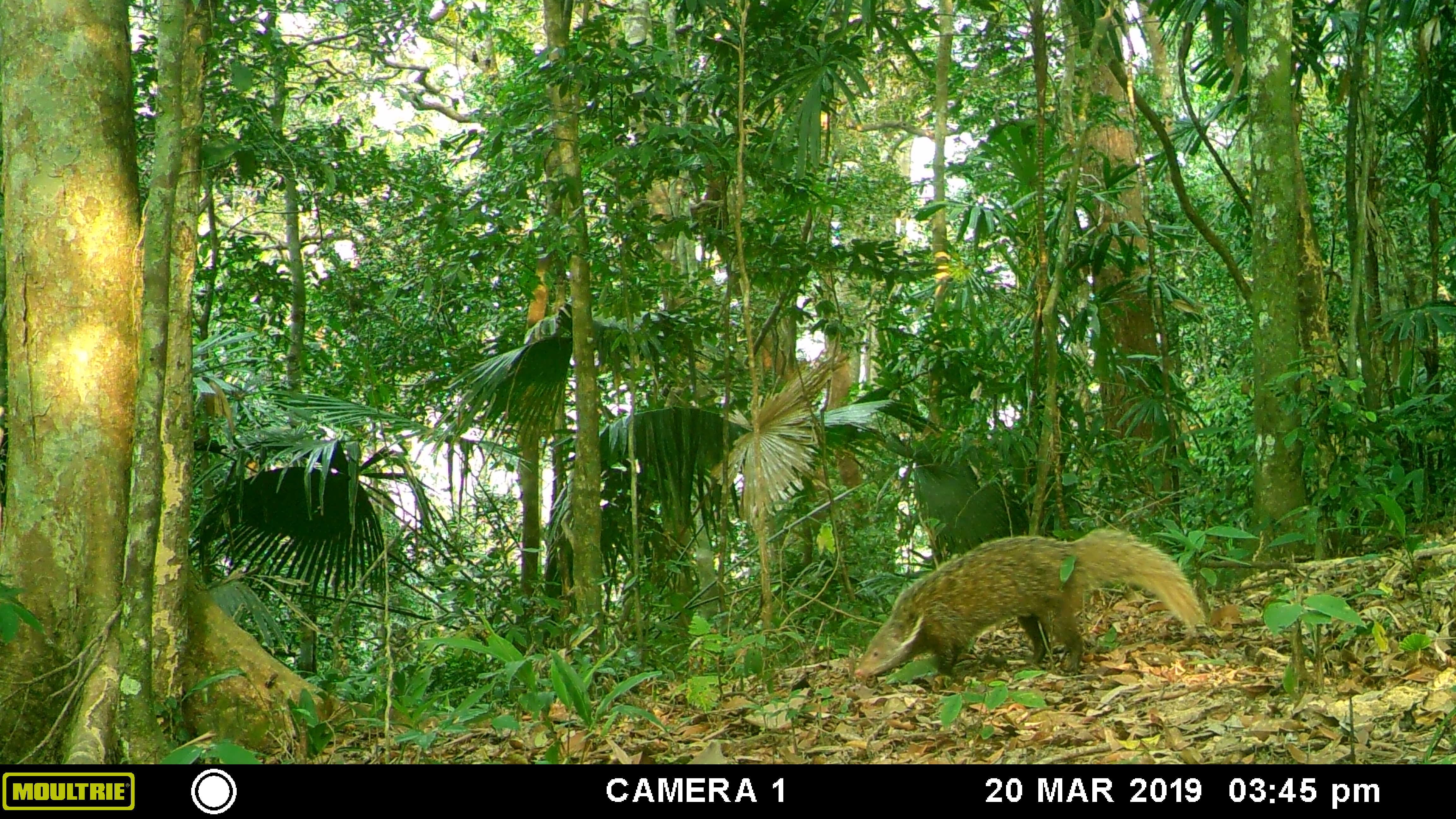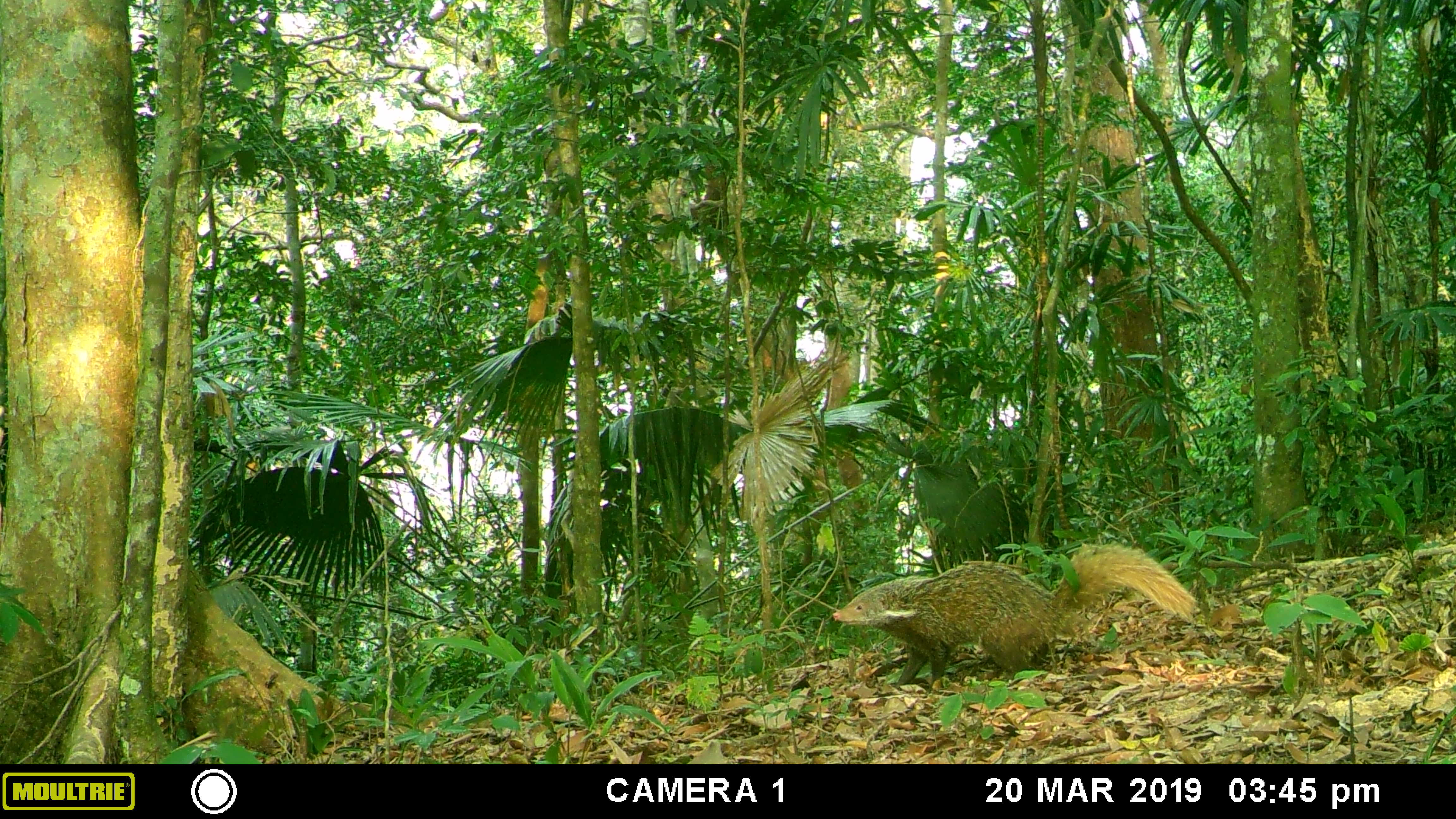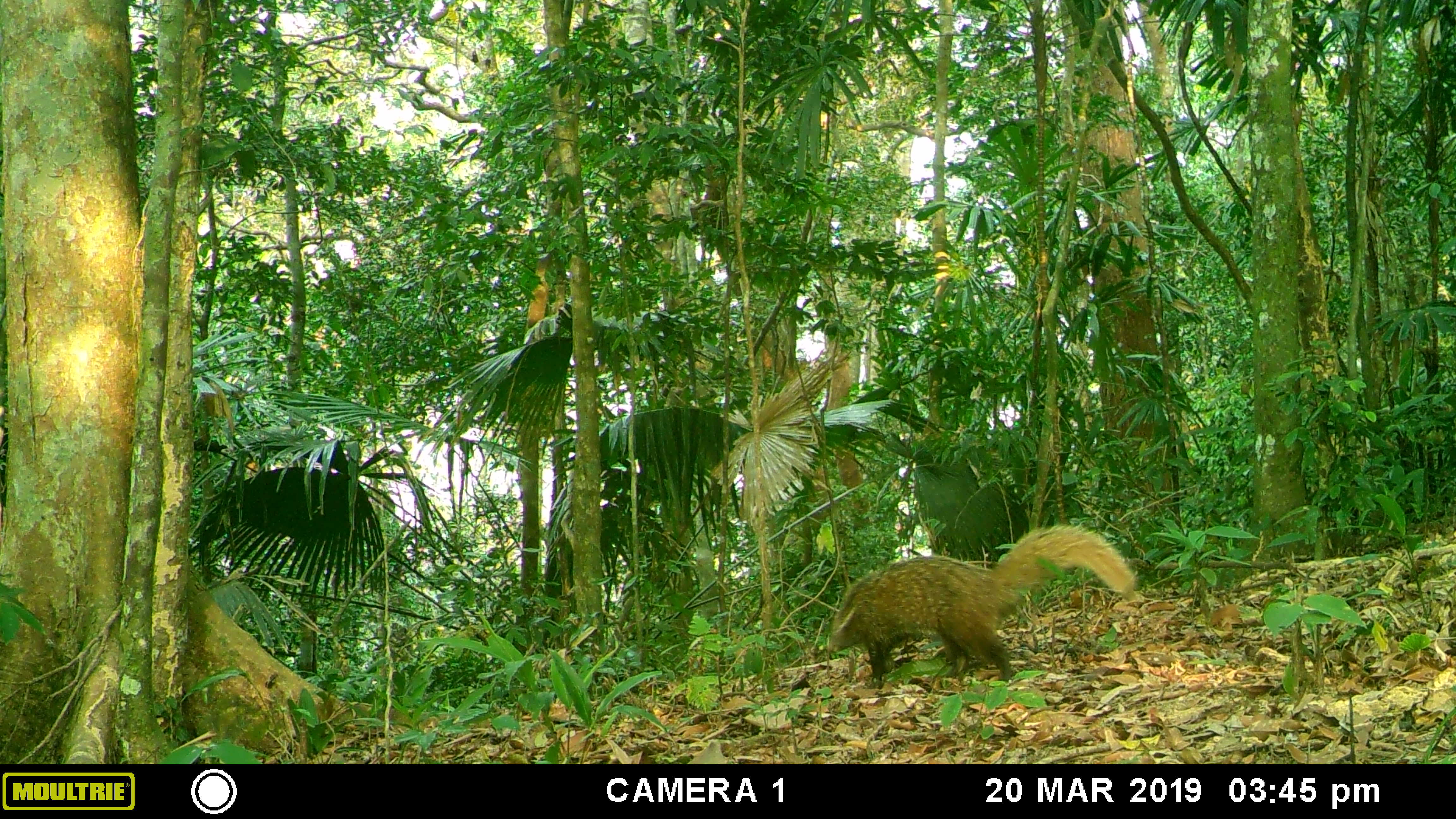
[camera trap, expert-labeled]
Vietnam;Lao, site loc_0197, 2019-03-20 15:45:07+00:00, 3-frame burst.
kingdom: Animalia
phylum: Chordata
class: Mammalia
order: Carnivora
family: Herpestidae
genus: Urva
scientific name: Urva urva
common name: crab-eating mongoose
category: crab eating mongoose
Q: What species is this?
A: Crab eating mongoose (crab-eating mongoose) (Urva urva).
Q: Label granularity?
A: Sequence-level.